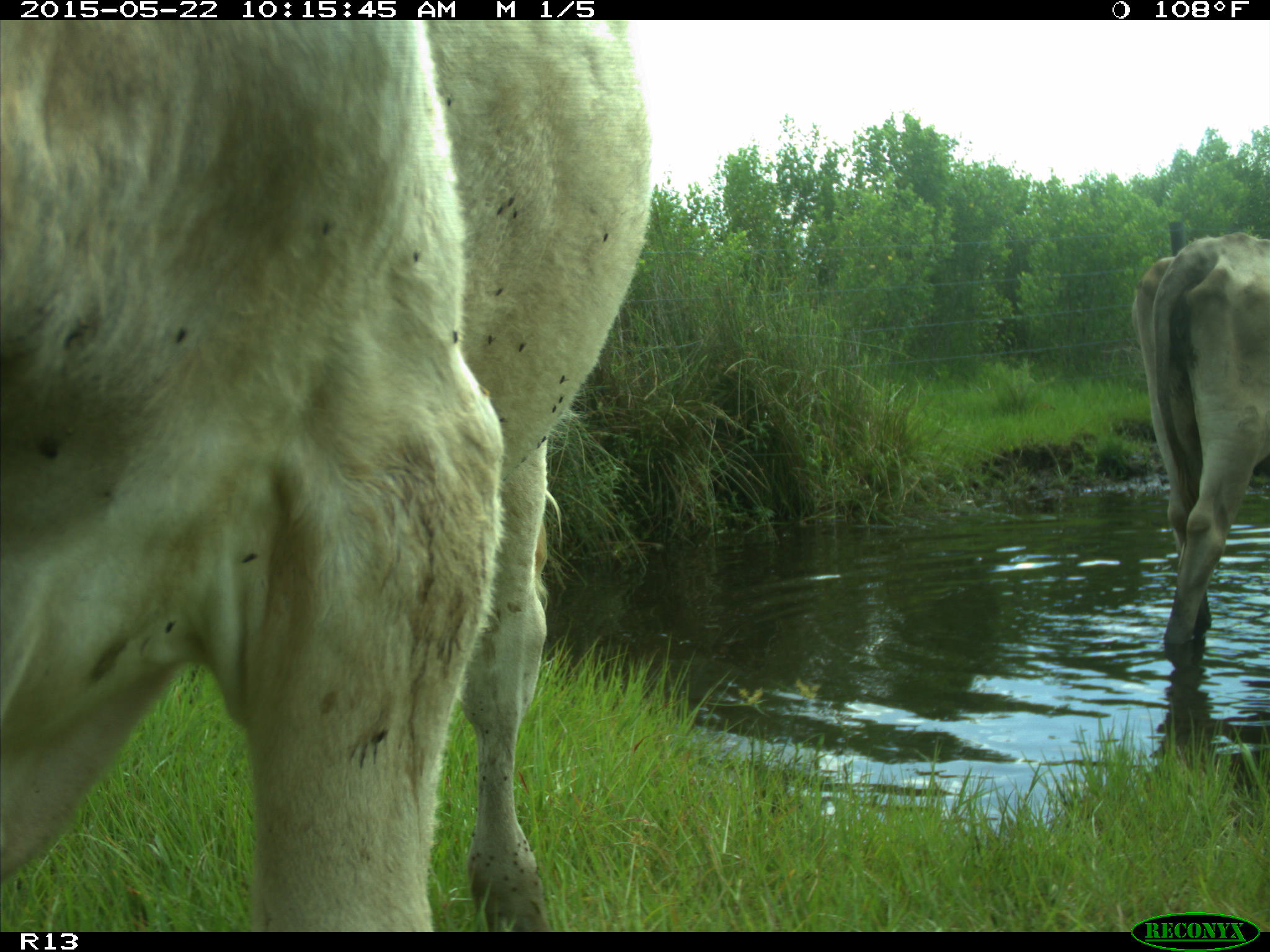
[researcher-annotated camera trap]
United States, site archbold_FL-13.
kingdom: Animalia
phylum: Chordata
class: Mammalia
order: Artiodactyla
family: Bovidae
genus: Bos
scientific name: Bos taurus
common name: domestic cow